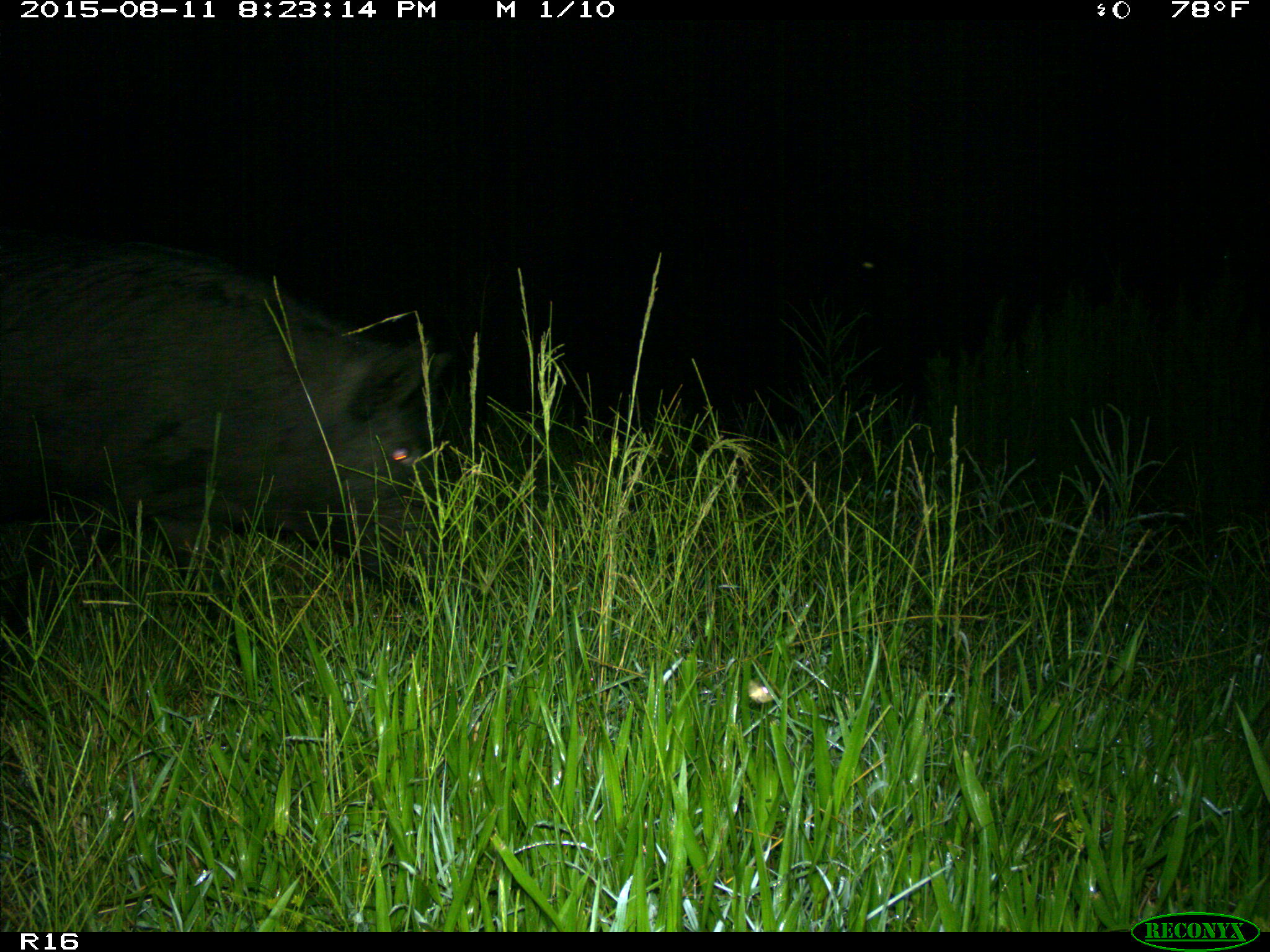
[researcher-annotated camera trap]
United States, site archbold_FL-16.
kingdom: Animalia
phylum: Chordata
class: Mammalia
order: Artiodactyla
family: Suidae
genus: Sus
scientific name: Sus scrofa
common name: wild boar